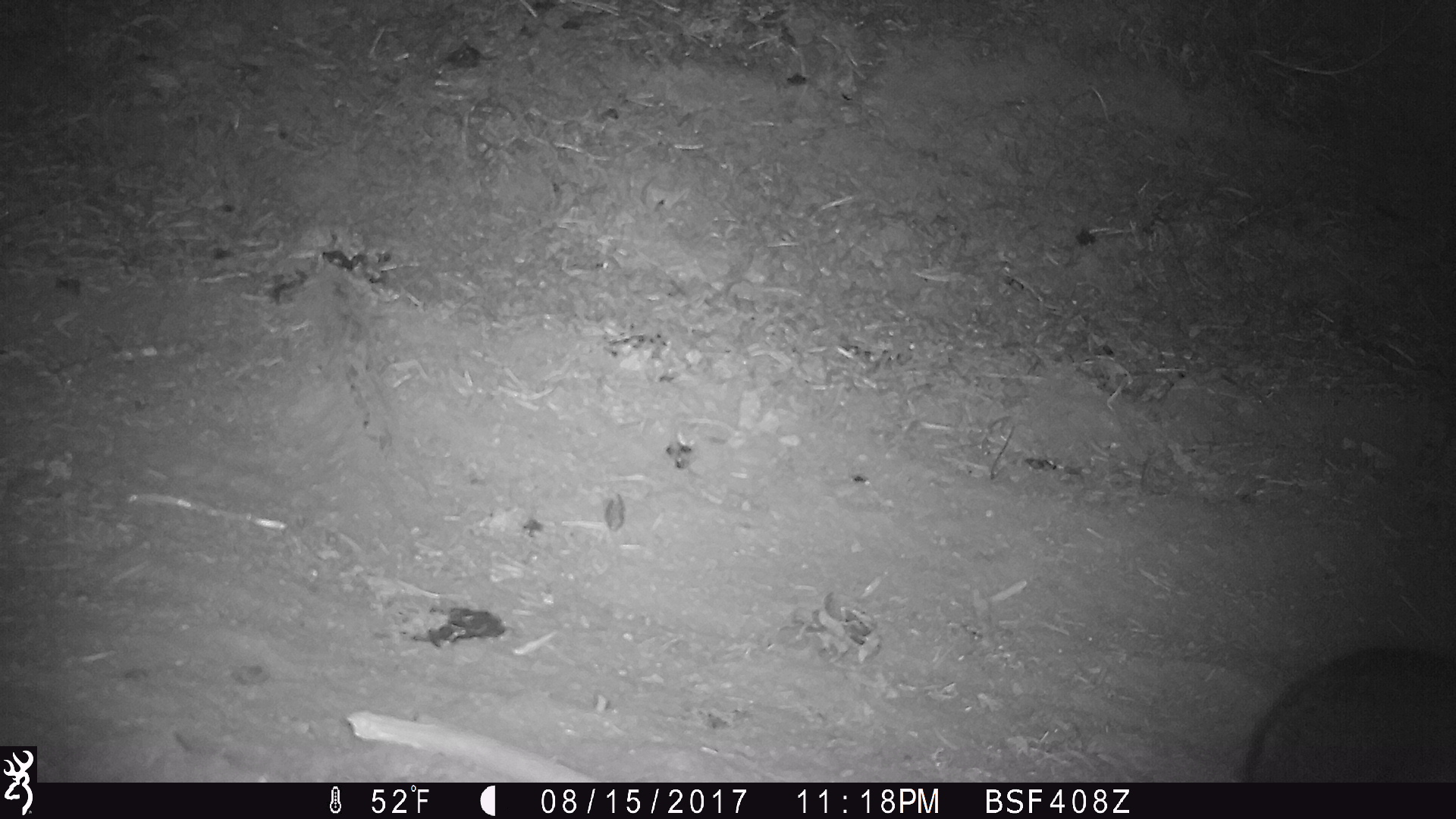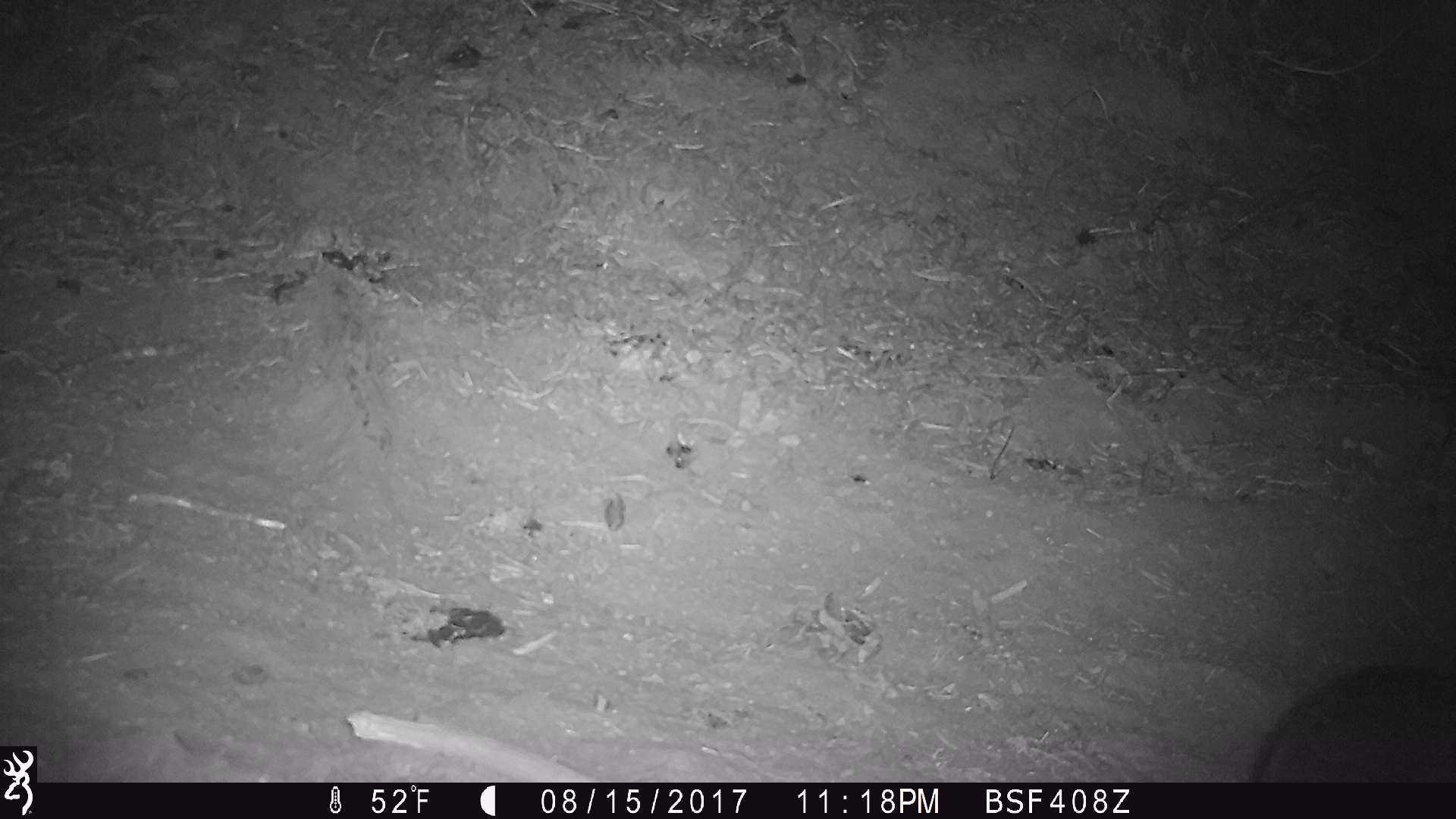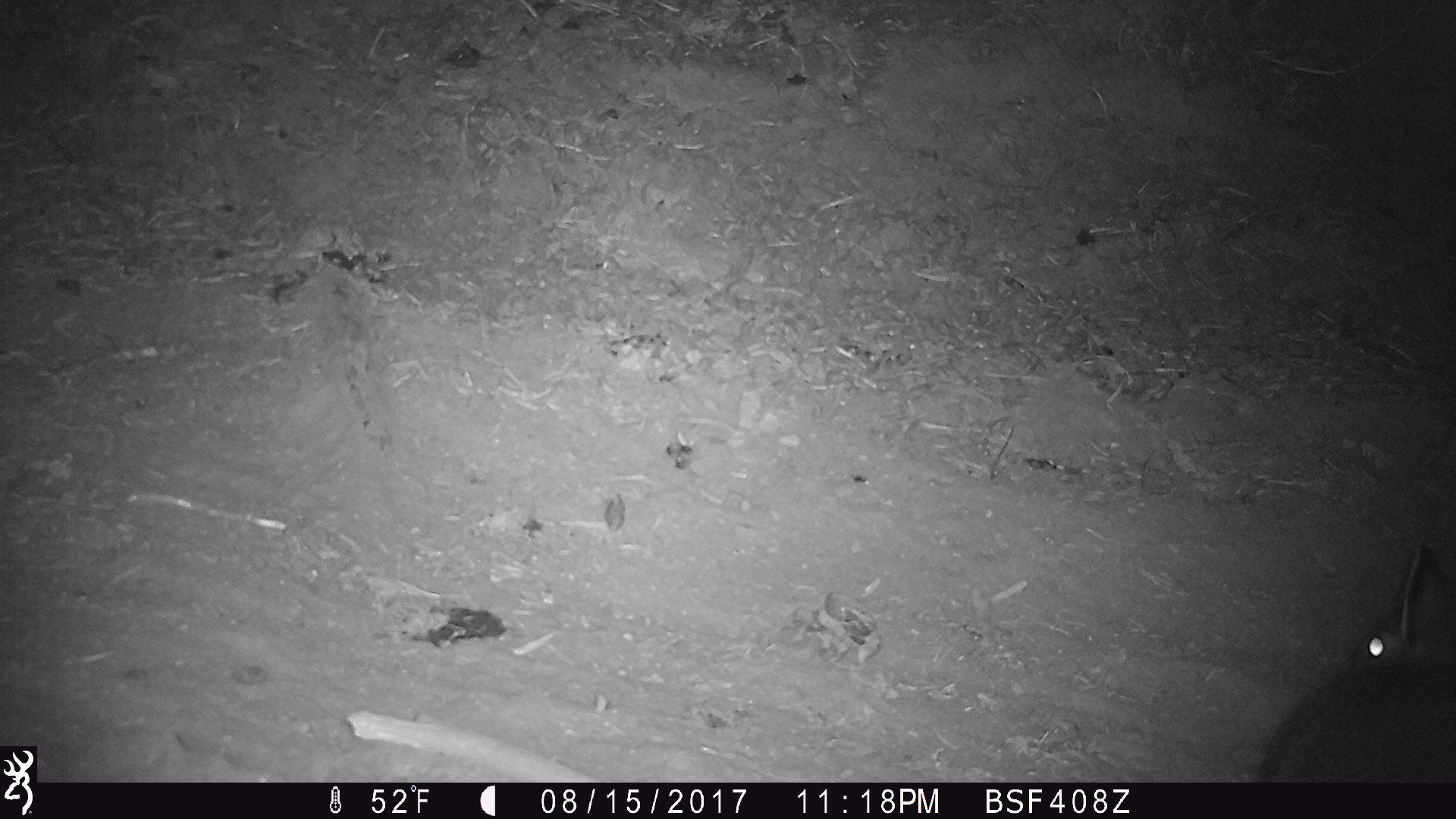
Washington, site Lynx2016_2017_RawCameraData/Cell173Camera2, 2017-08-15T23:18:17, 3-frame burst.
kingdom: Animalia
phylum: Chordata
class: Mammalia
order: Lagomorpha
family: Leporidae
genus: Lepus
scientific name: Lepus americanus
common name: snowshoe hare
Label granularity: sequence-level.